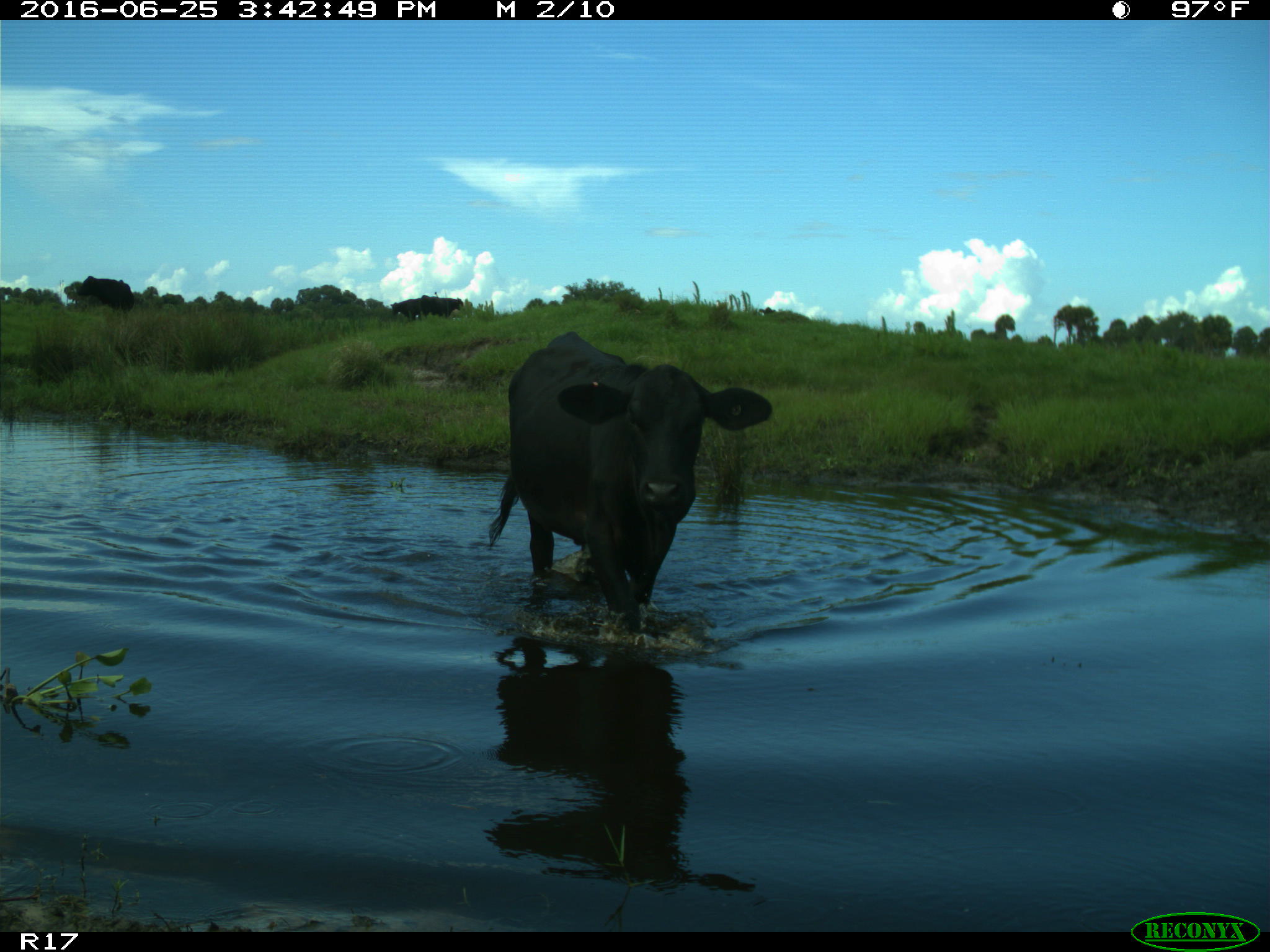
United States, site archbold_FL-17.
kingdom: Animalia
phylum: Chordata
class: Mammalia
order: Artiodactyla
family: Bovidae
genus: Bos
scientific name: Bos taurus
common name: domestic cow